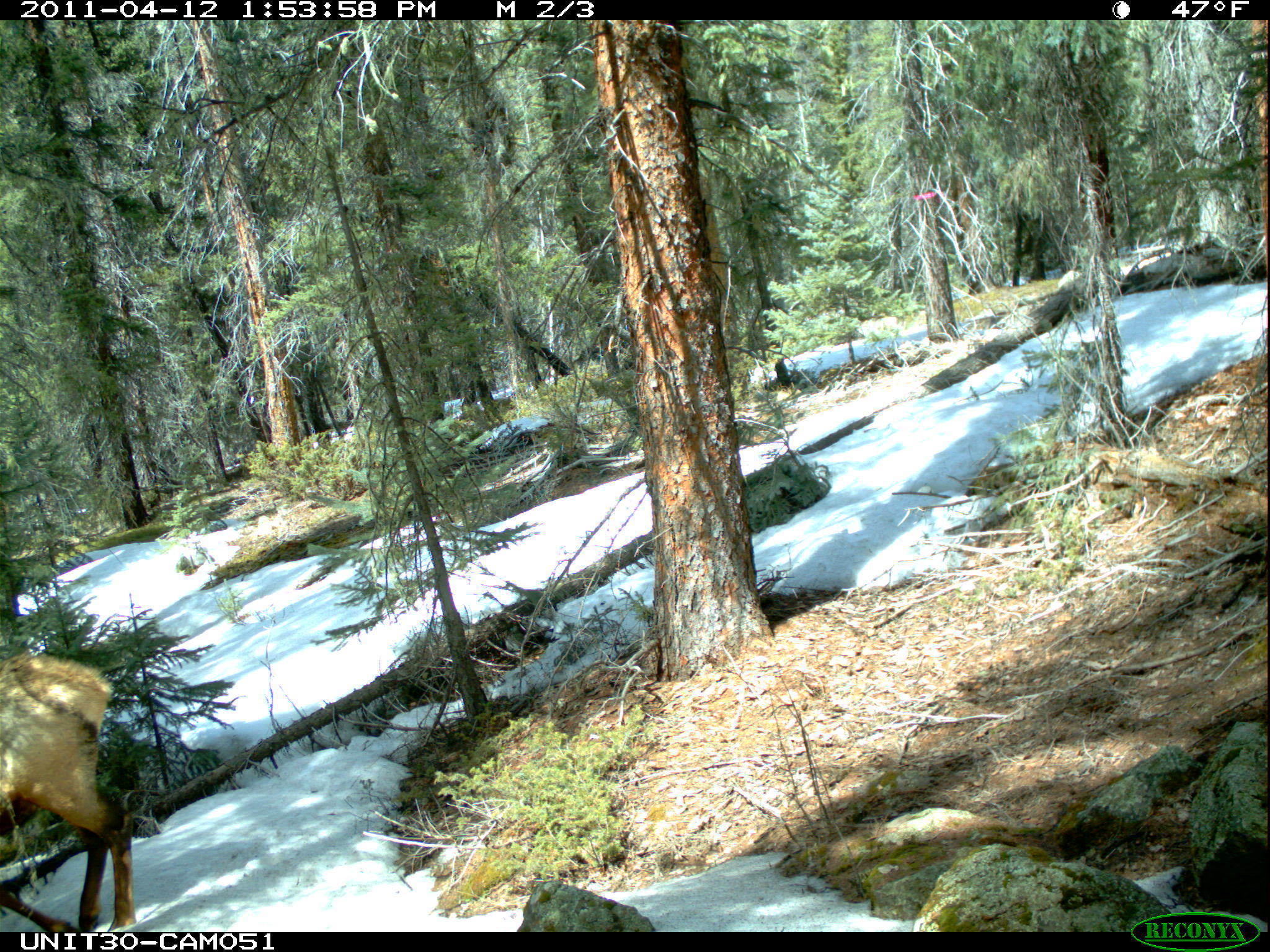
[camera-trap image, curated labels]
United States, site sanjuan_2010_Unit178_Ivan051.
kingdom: Animalia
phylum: Chordata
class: Mammalia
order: Artiodactyla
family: Cervidae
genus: Cervus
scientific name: Cervus elaphus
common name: red deer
Cervus elaphus (red deer).